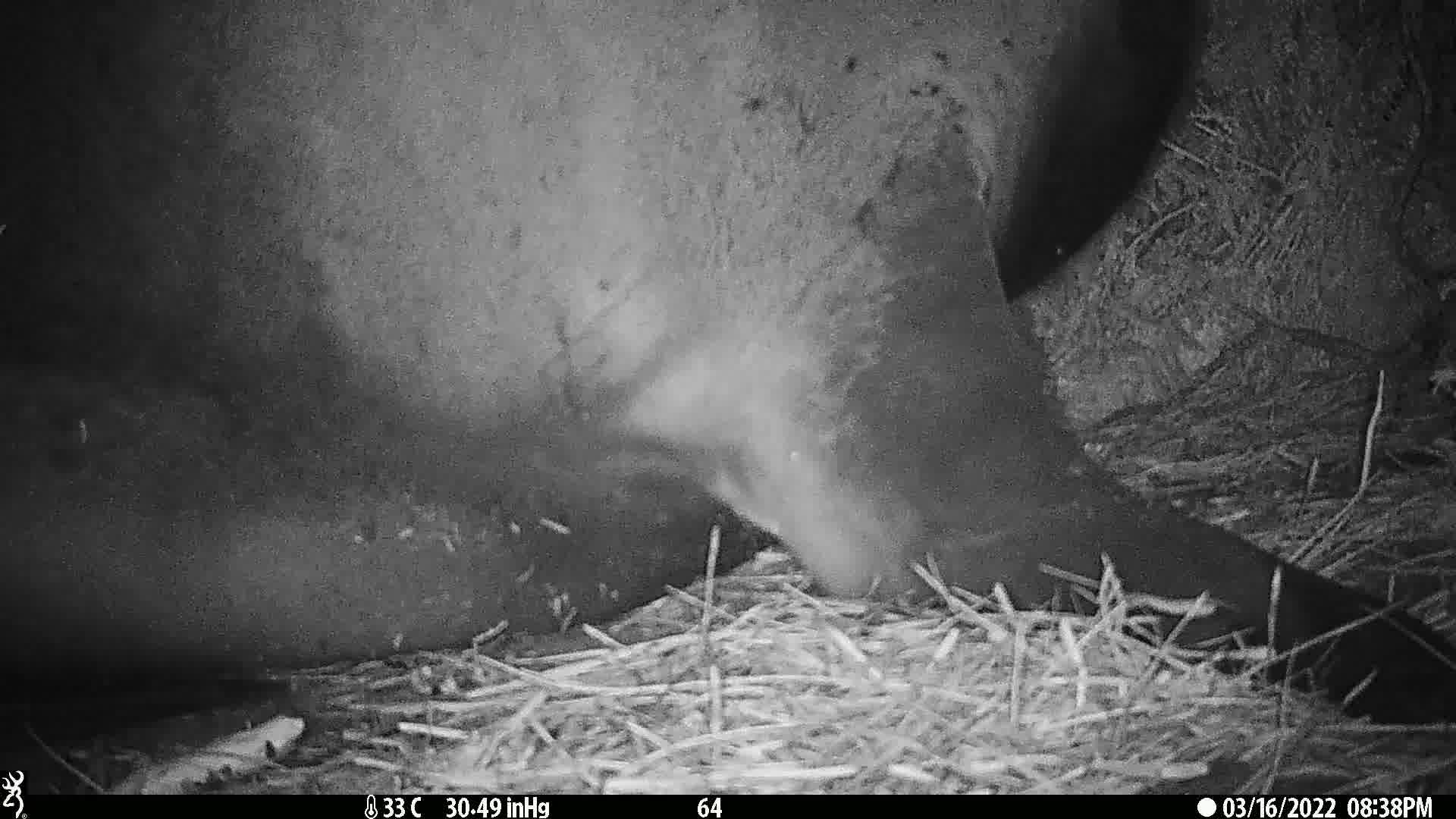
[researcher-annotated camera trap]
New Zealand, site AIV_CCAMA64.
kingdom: Animalia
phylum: Chordata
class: Mammalia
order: Carnivora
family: Otariidae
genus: Phocarctos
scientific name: Phocarctos hookeri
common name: new zealand sea lion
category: sealion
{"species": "sealion (new zealand sea lion) (Phocarctos hookeri)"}